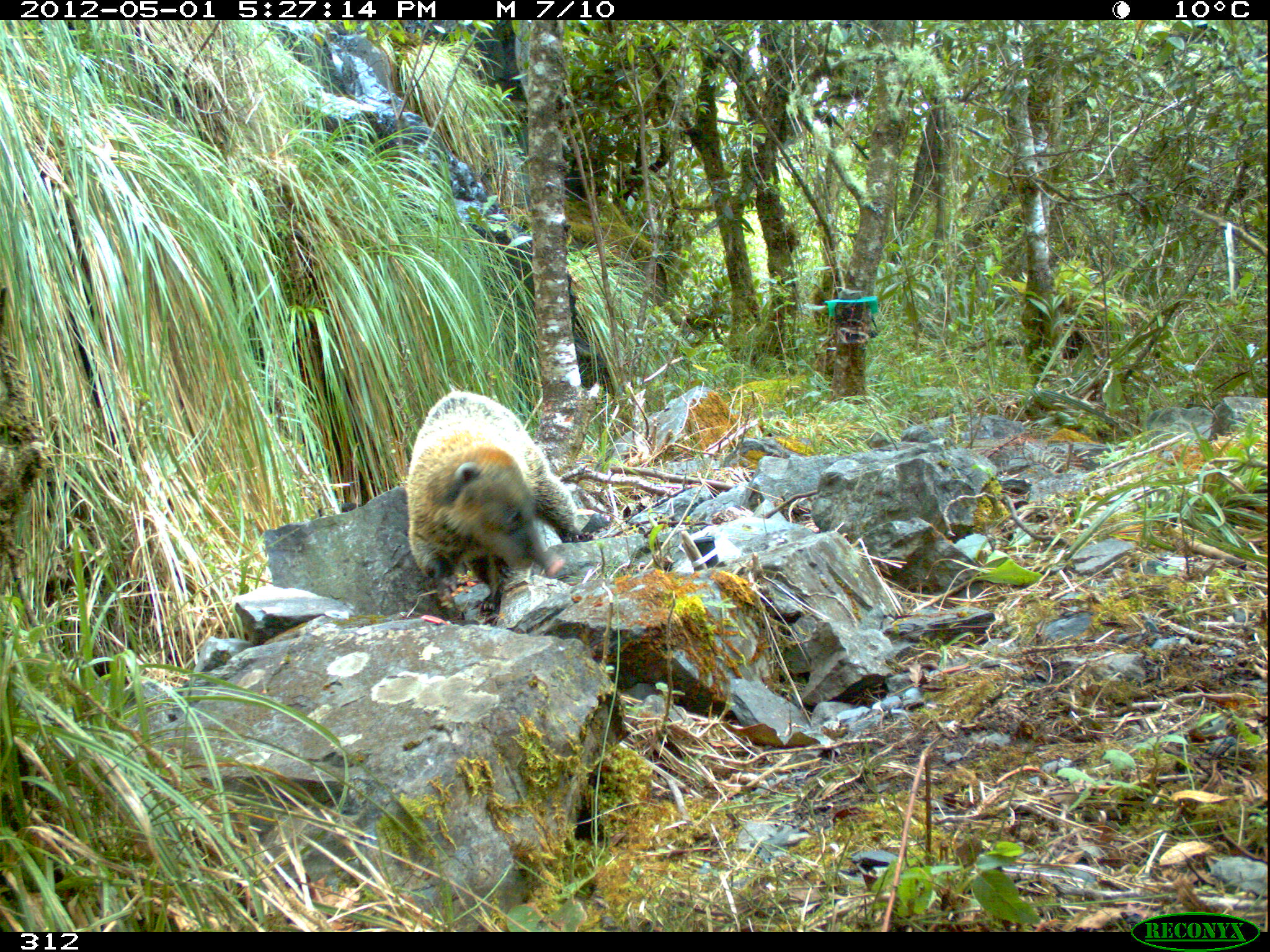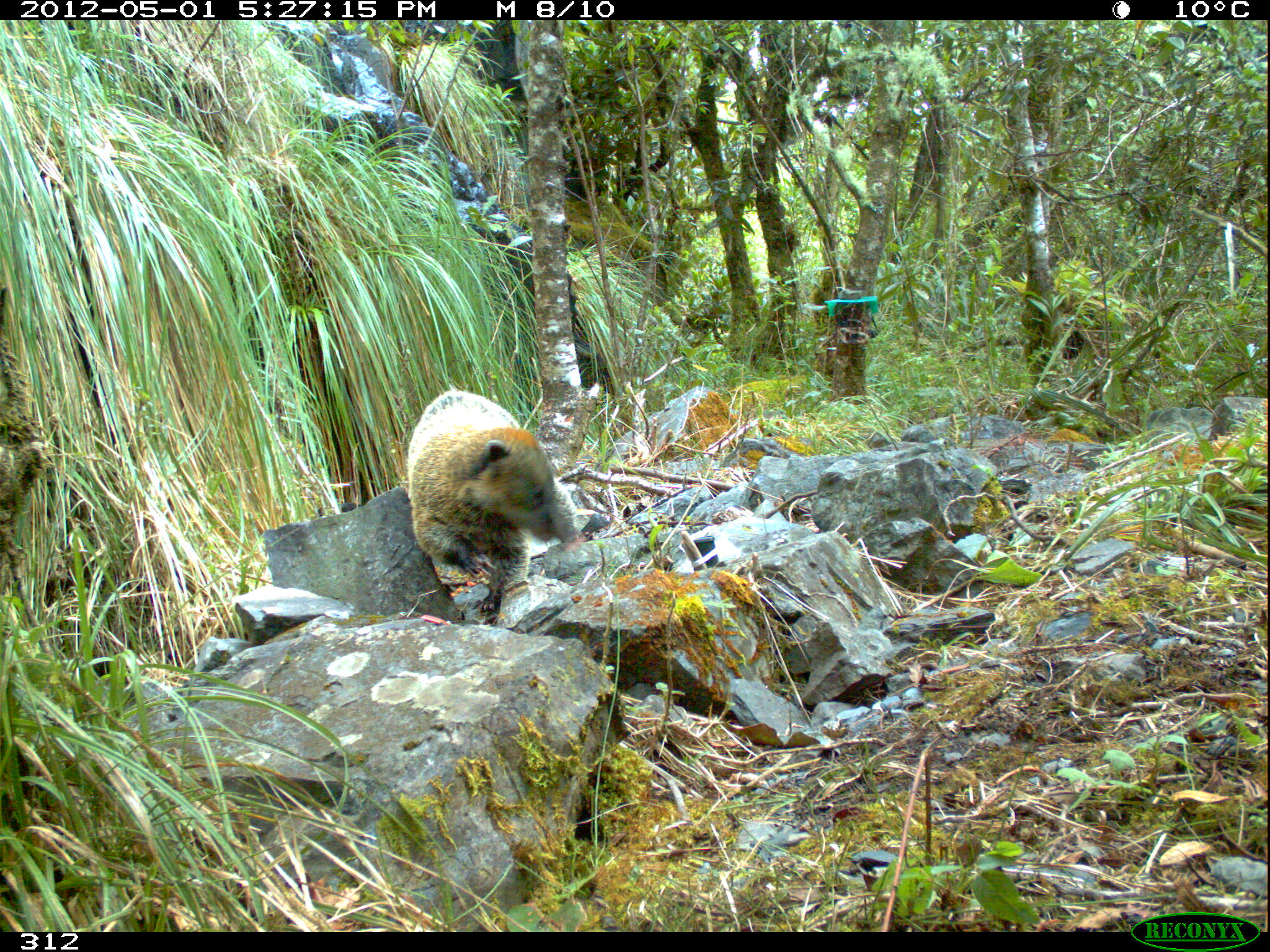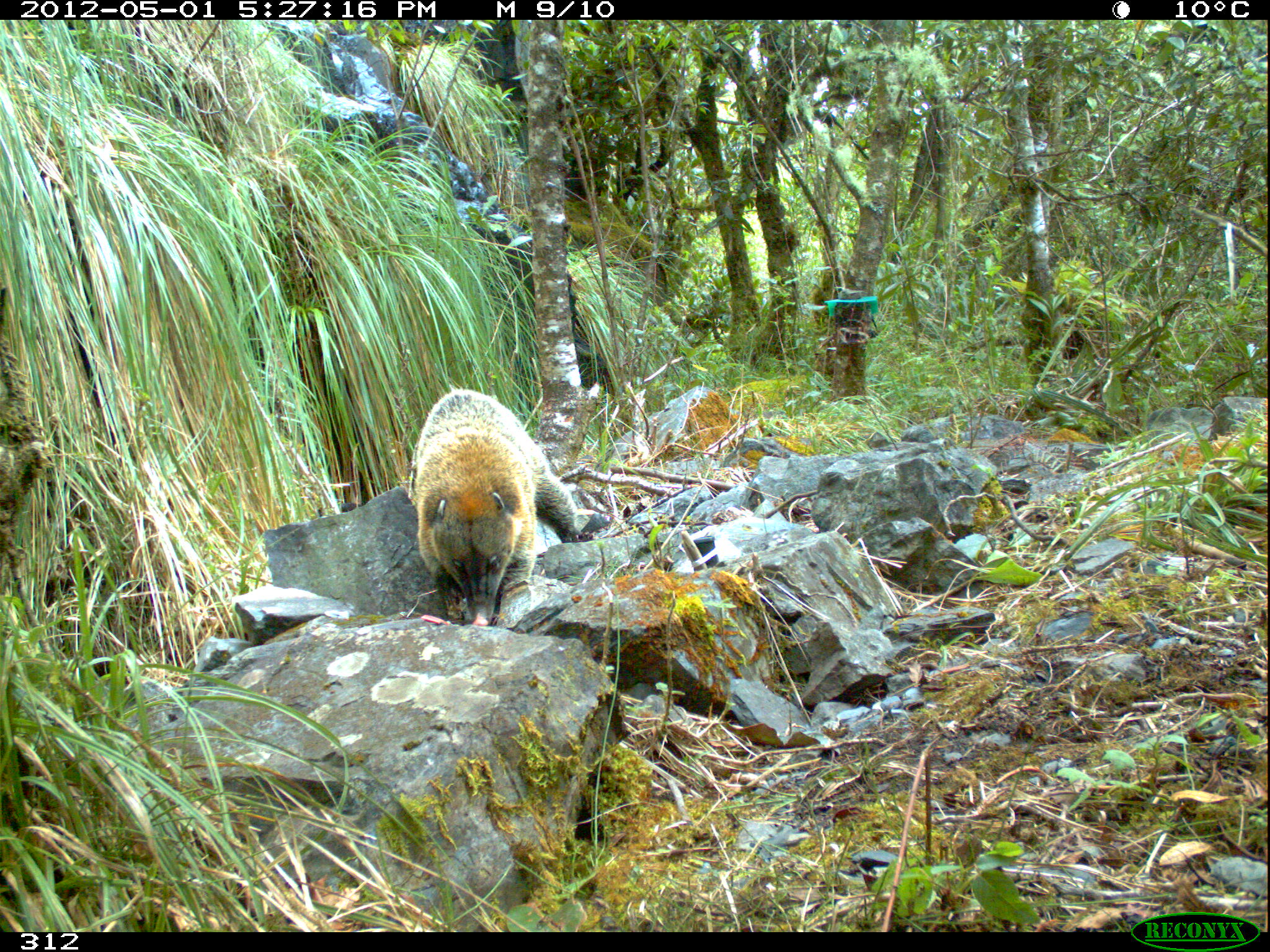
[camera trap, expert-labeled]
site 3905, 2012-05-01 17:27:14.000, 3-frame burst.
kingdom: Animalia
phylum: Chordata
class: Mammalia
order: Carnivora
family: Procyonidae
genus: Nasua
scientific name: Nasua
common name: coatis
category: unknown coati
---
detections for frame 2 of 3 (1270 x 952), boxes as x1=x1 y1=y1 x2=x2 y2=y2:
unknown coati: x1=406 y1=386 x2=584 y2=617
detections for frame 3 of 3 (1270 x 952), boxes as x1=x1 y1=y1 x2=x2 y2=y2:
unknown coati: x1=406 y1=388 x2=586 y2=626